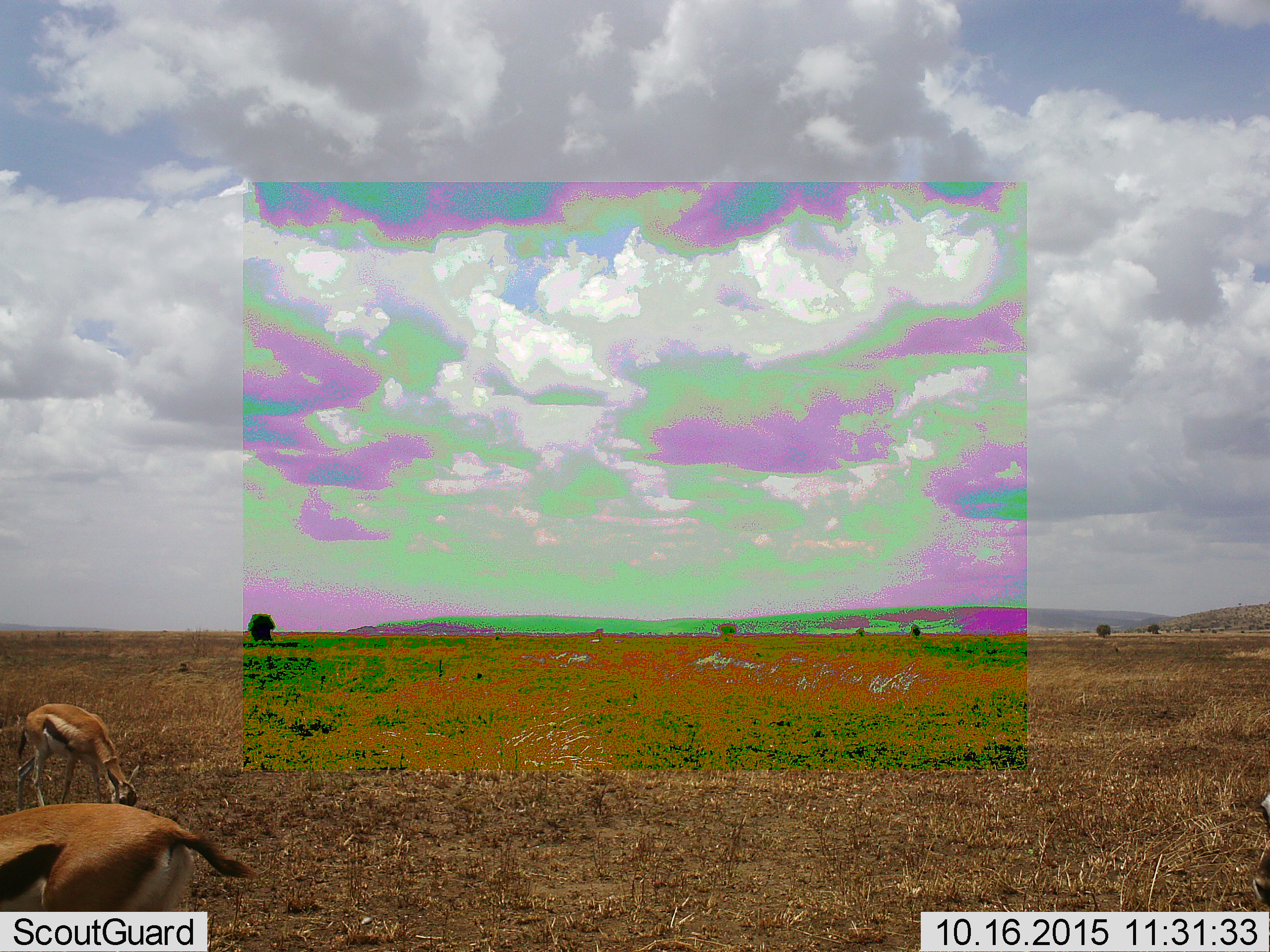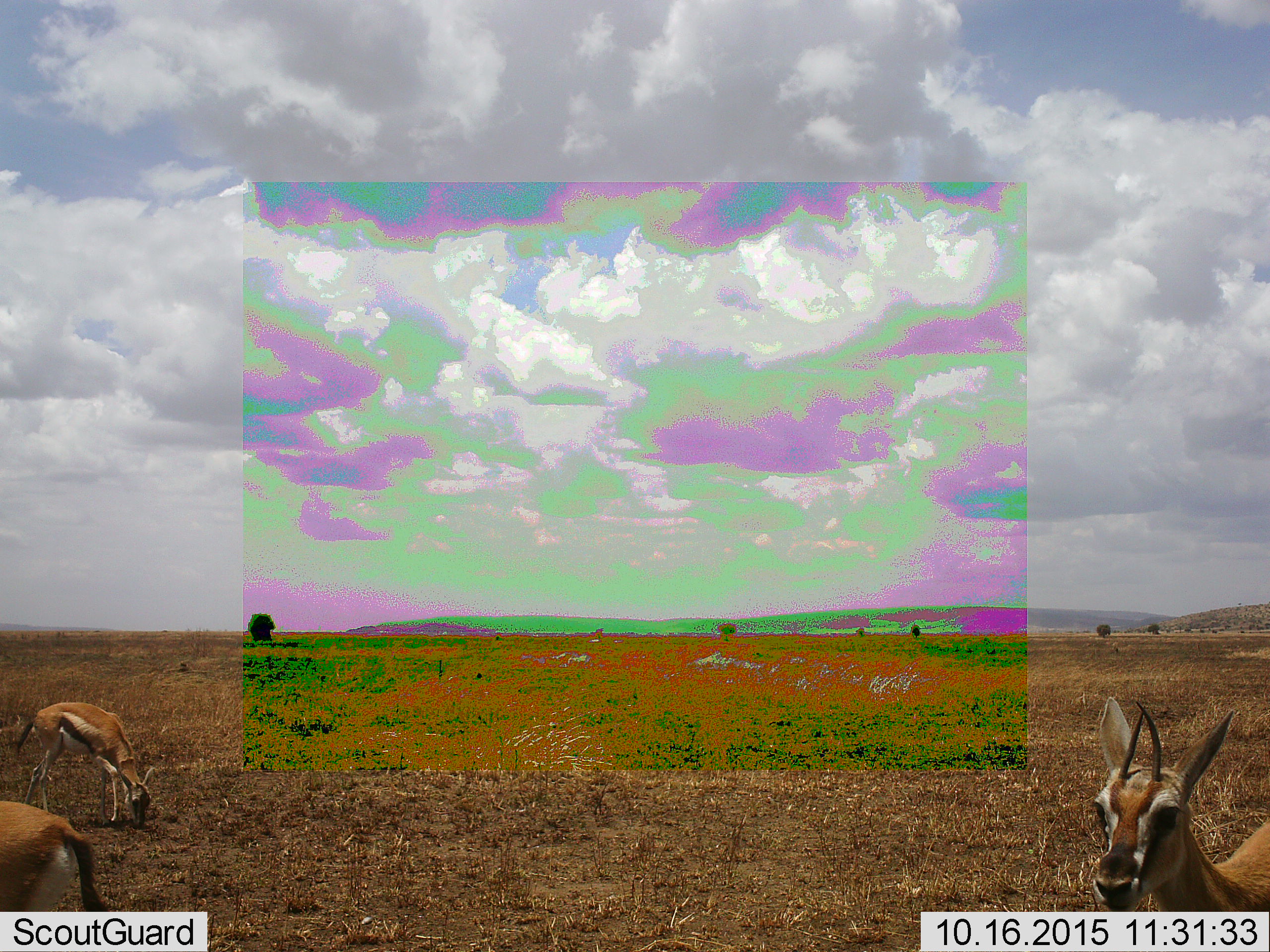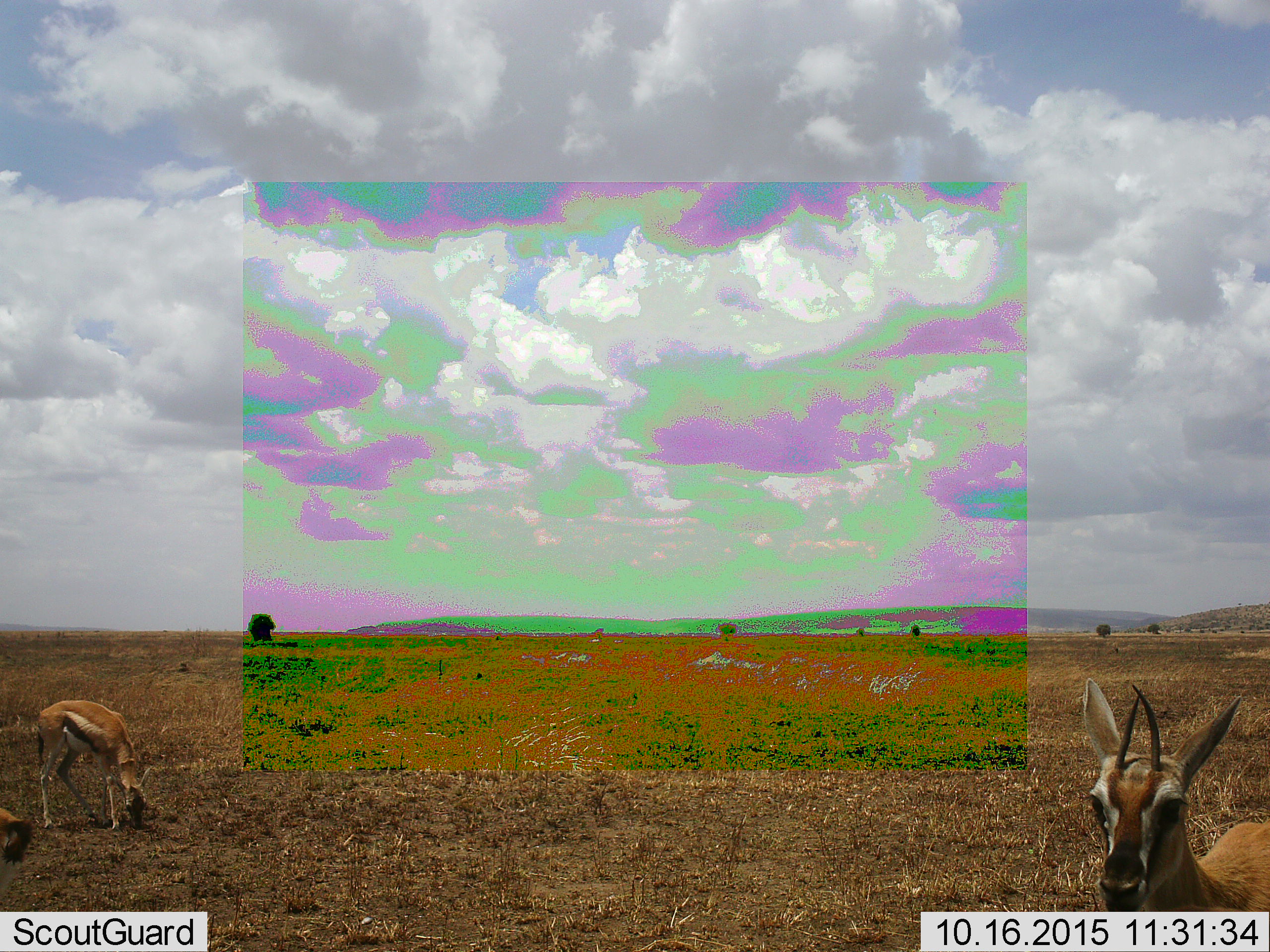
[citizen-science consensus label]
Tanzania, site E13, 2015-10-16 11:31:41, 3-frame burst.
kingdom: Animalia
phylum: Chordata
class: Mammalia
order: Artiodactyla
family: Bovidae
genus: Eudorcas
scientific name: Eudorcas thomsonii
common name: thomson's gazelle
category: gazellethomsons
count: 3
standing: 53%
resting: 0%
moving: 80%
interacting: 0%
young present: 20%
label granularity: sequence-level